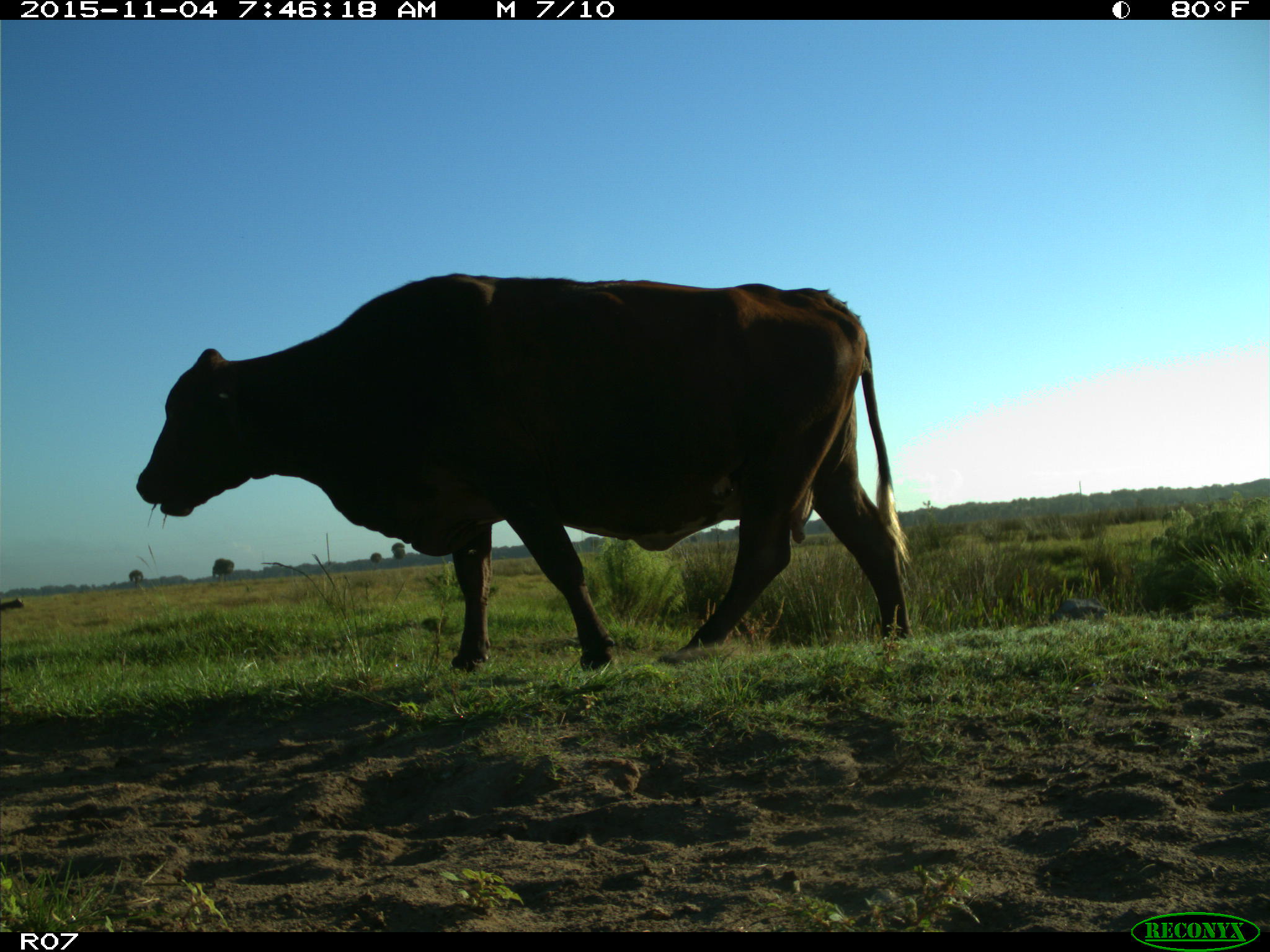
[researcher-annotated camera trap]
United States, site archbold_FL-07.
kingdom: Animalia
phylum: Chordata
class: Mammalia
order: Artiodactyla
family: Bovidae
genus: Bos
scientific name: Bos taurus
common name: domestic cow